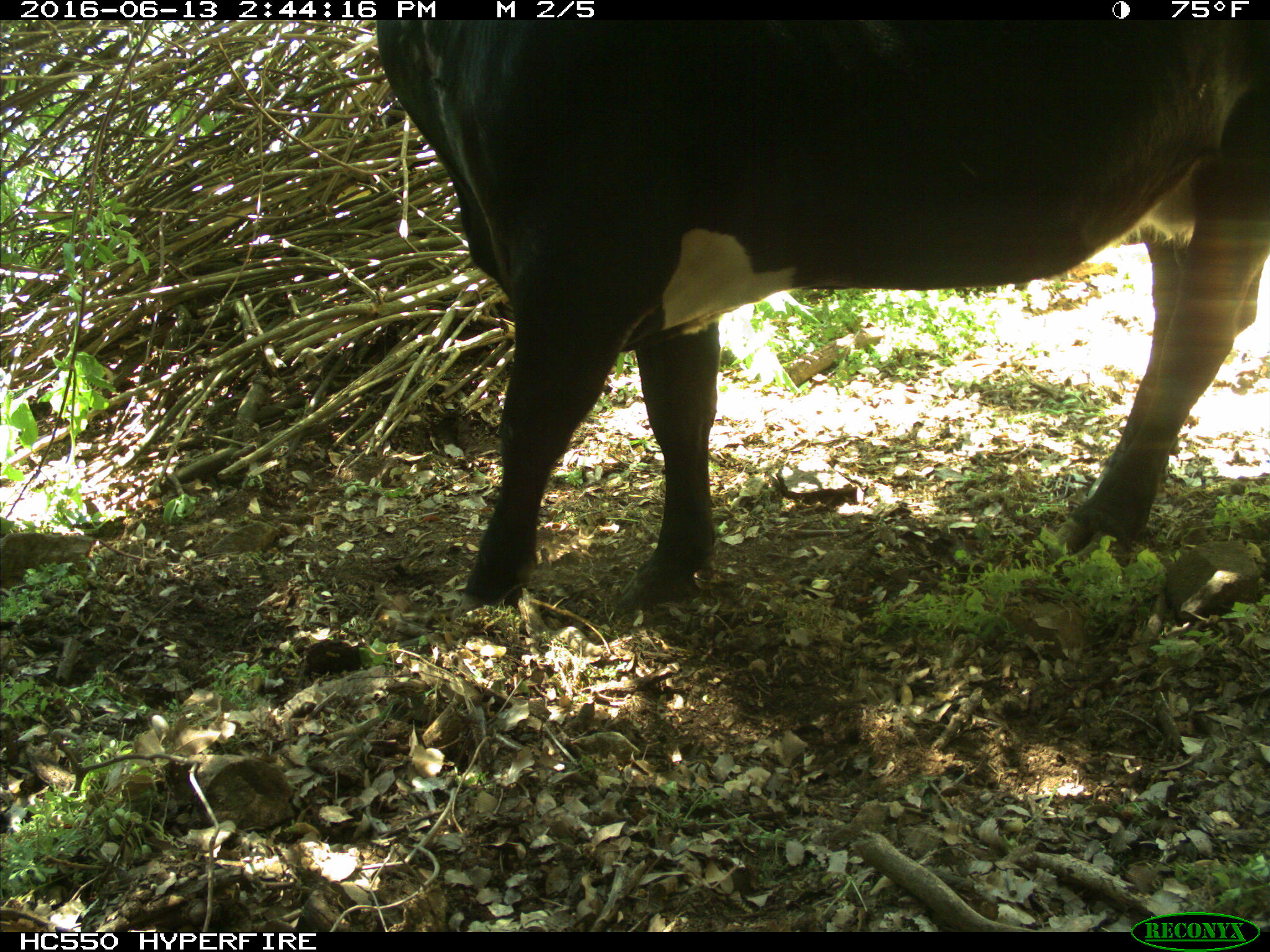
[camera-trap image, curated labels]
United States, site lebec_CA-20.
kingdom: Animalia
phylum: Chordata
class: Mammalia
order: Artiodactyla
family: Bovidae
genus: Bos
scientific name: Bos taurus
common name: domestic cow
Bos taurus (domestic cow).